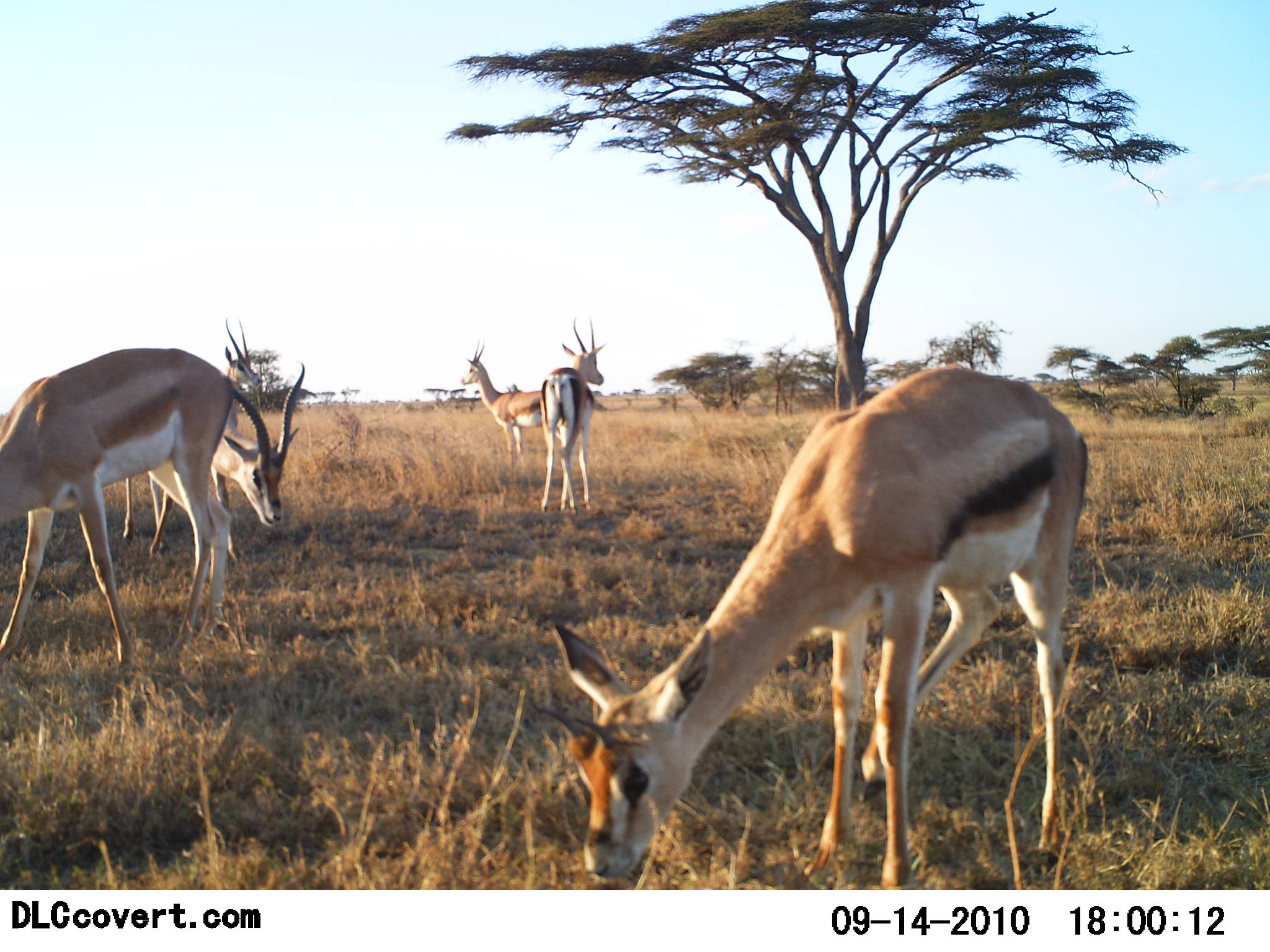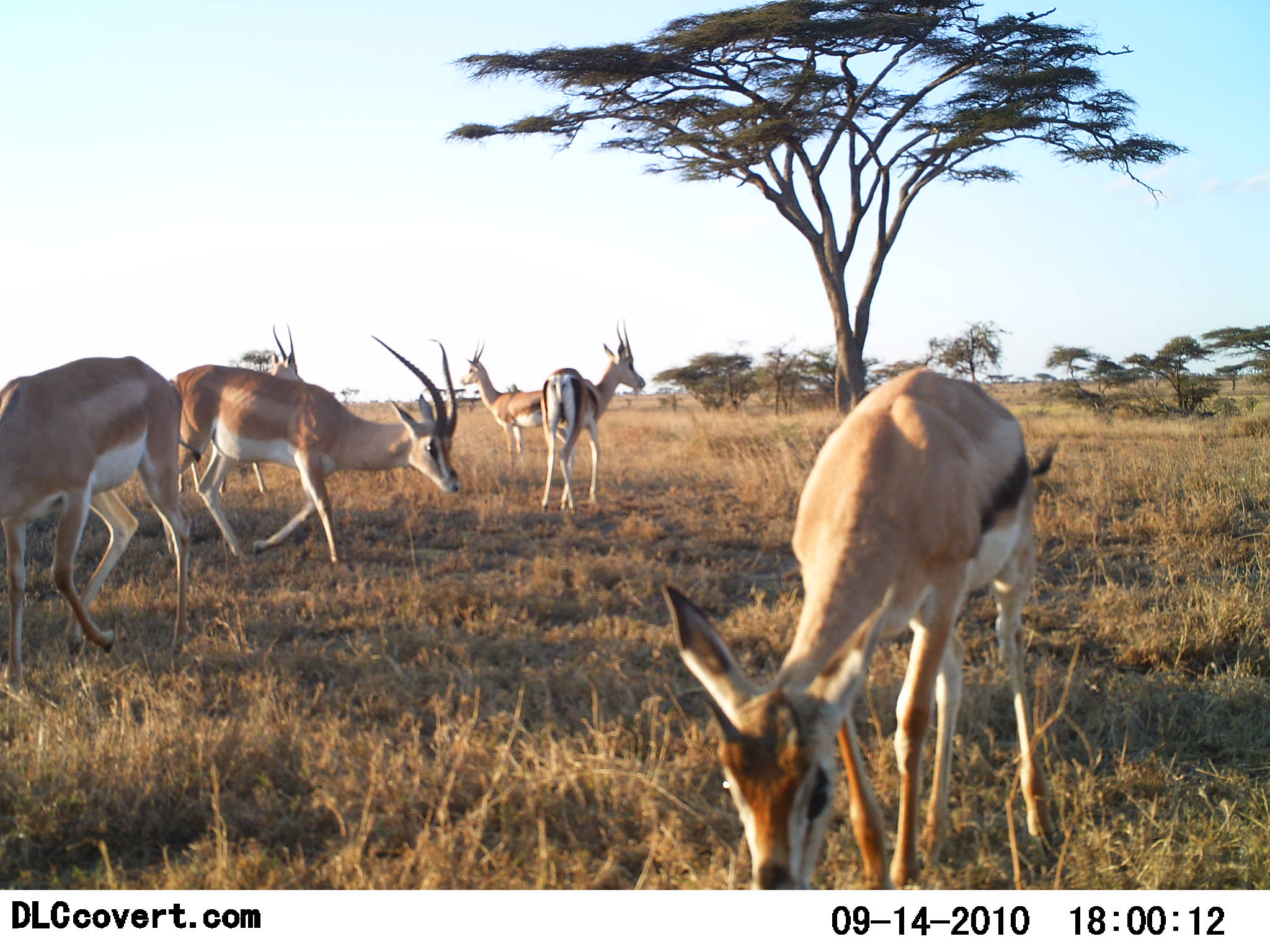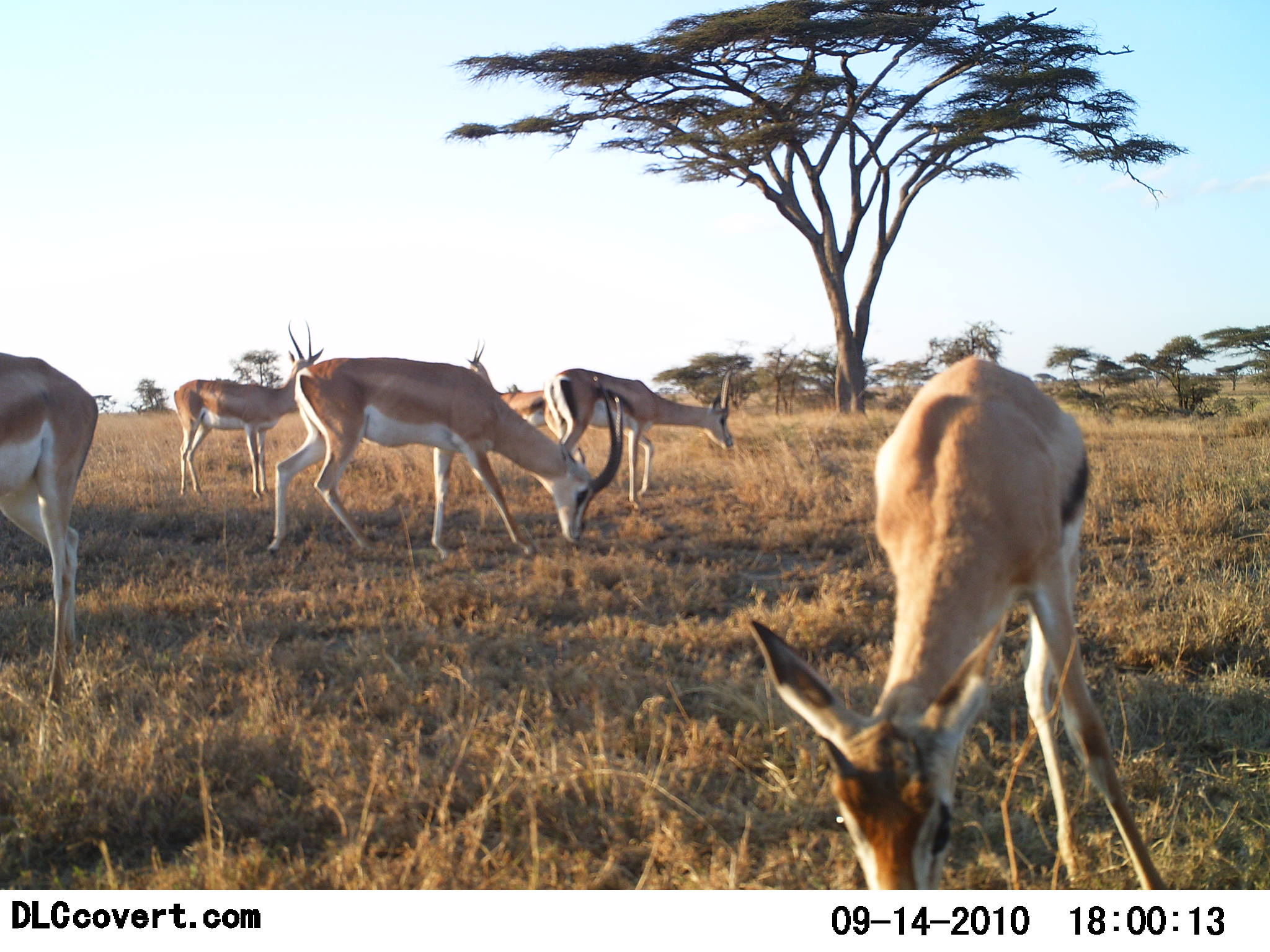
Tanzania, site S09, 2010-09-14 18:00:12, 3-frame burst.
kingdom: Animalia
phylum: Chordata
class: Mammalia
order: Artiodactyla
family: Bovidae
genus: Nanger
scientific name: Nanger granti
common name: grant's gazelle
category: gazellegrants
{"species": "gazellegrants (grant's gazelle) (Nanger granti)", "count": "4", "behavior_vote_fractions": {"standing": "75%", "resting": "6%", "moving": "56%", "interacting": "12%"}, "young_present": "0%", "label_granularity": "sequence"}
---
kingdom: Animalia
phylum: Chordata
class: Mammalia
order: Artiodactyla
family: Bovidae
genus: Eudorcas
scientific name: Eudorcas thomsonii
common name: thomson's gazelle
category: gazellethomsons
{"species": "gazellethomsons (thomson's gazelle) (Eudorcas thomsonii)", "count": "3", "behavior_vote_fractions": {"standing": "68%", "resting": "5%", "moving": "26%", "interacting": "5%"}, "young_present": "0%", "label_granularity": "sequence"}